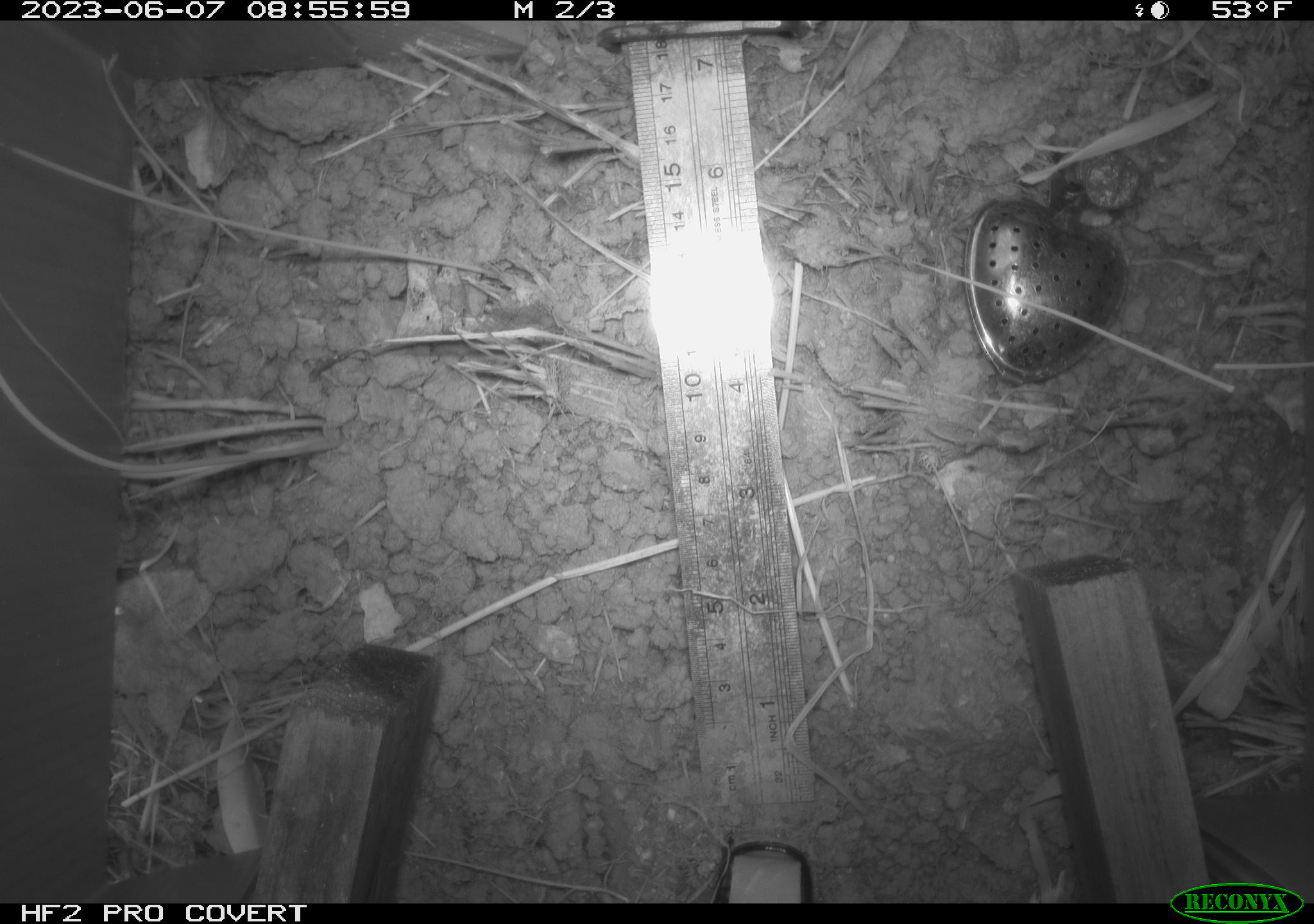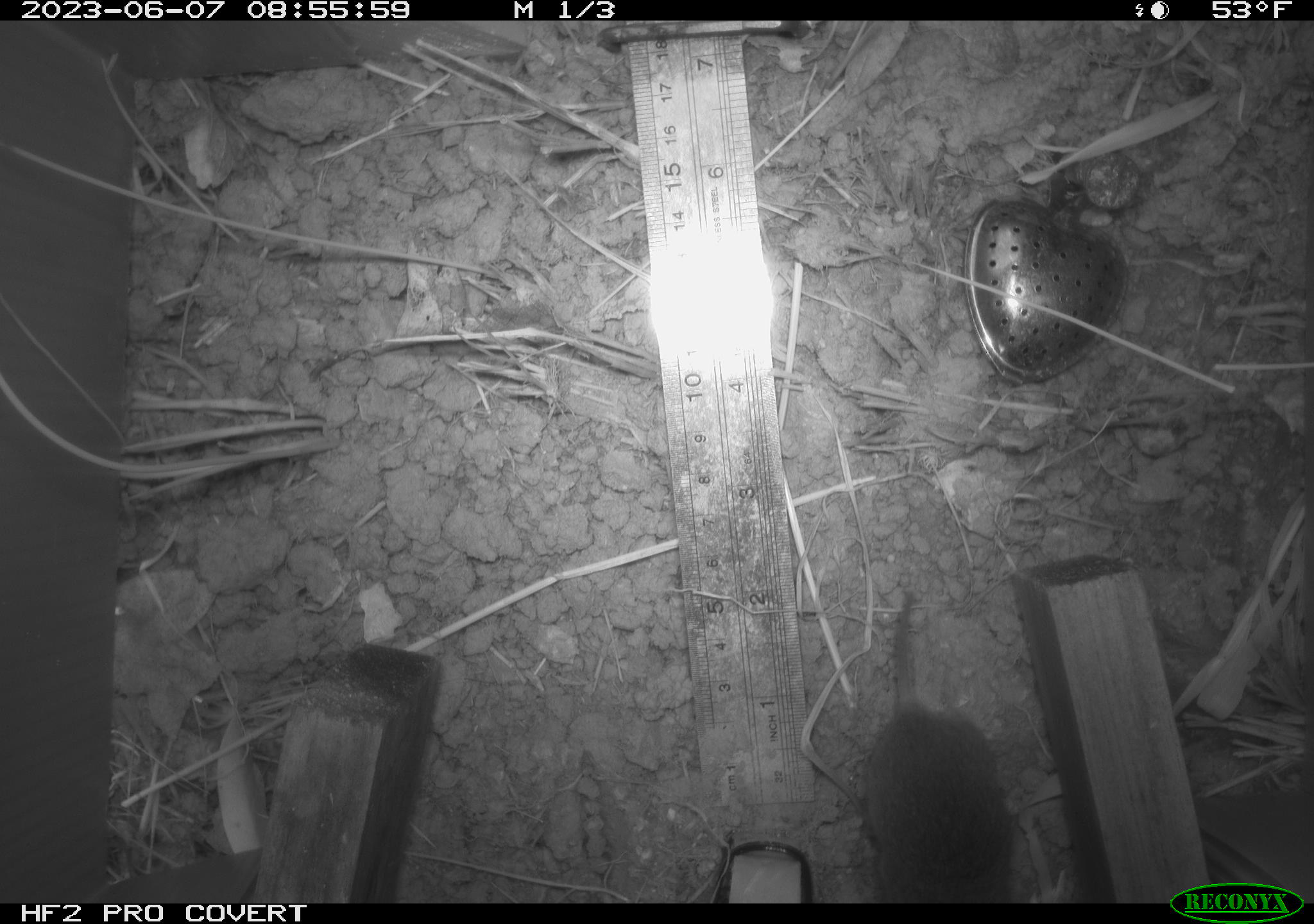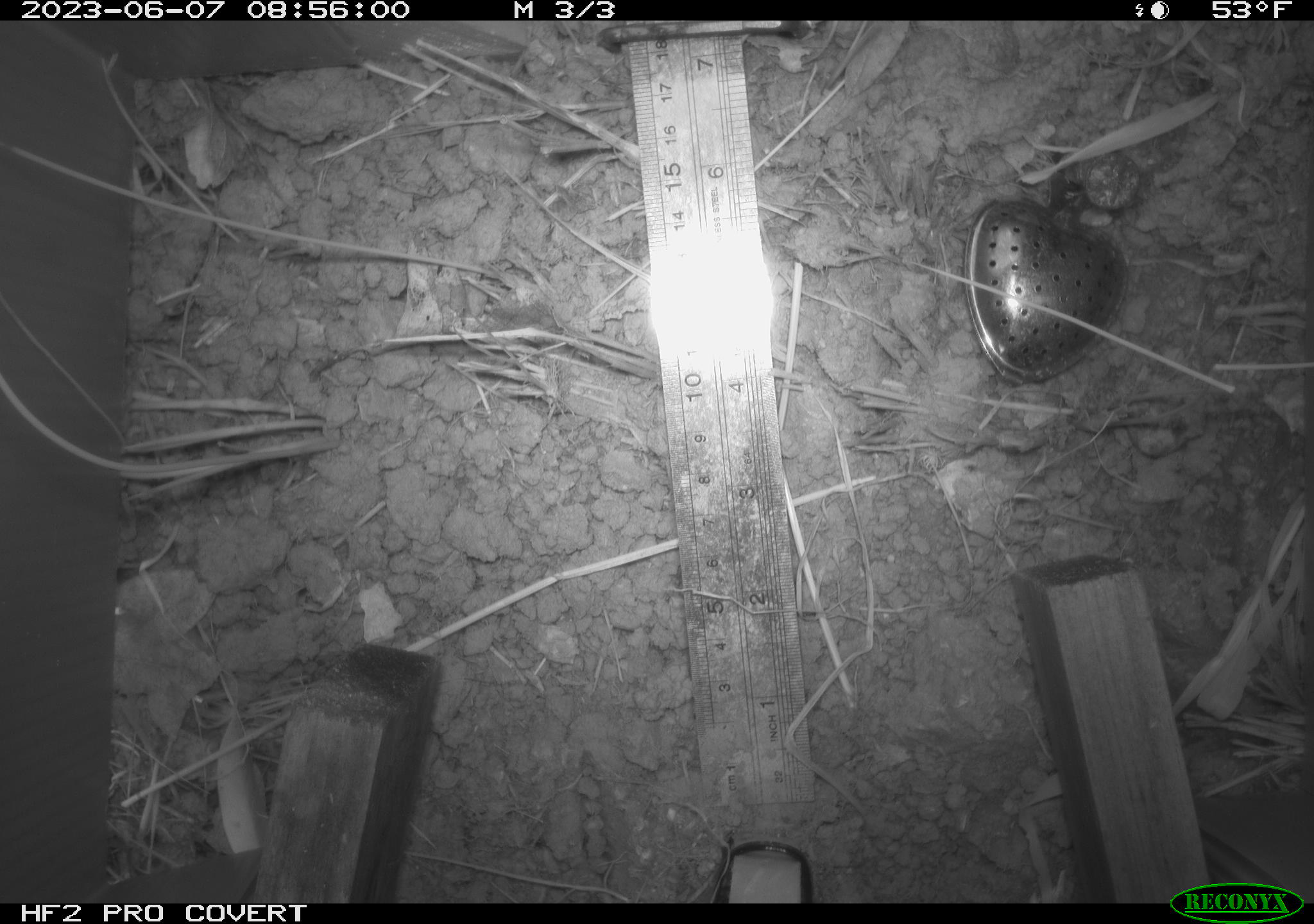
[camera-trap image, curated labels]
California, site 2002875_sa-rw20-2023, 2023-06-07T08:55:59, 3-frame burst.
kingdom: Animalia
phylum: Chordata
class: Mammalia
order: Rodentia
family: Cricetidae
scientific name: Arvicolinae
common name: voles, lemmings, and muskrats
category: arvicolinae subfamily